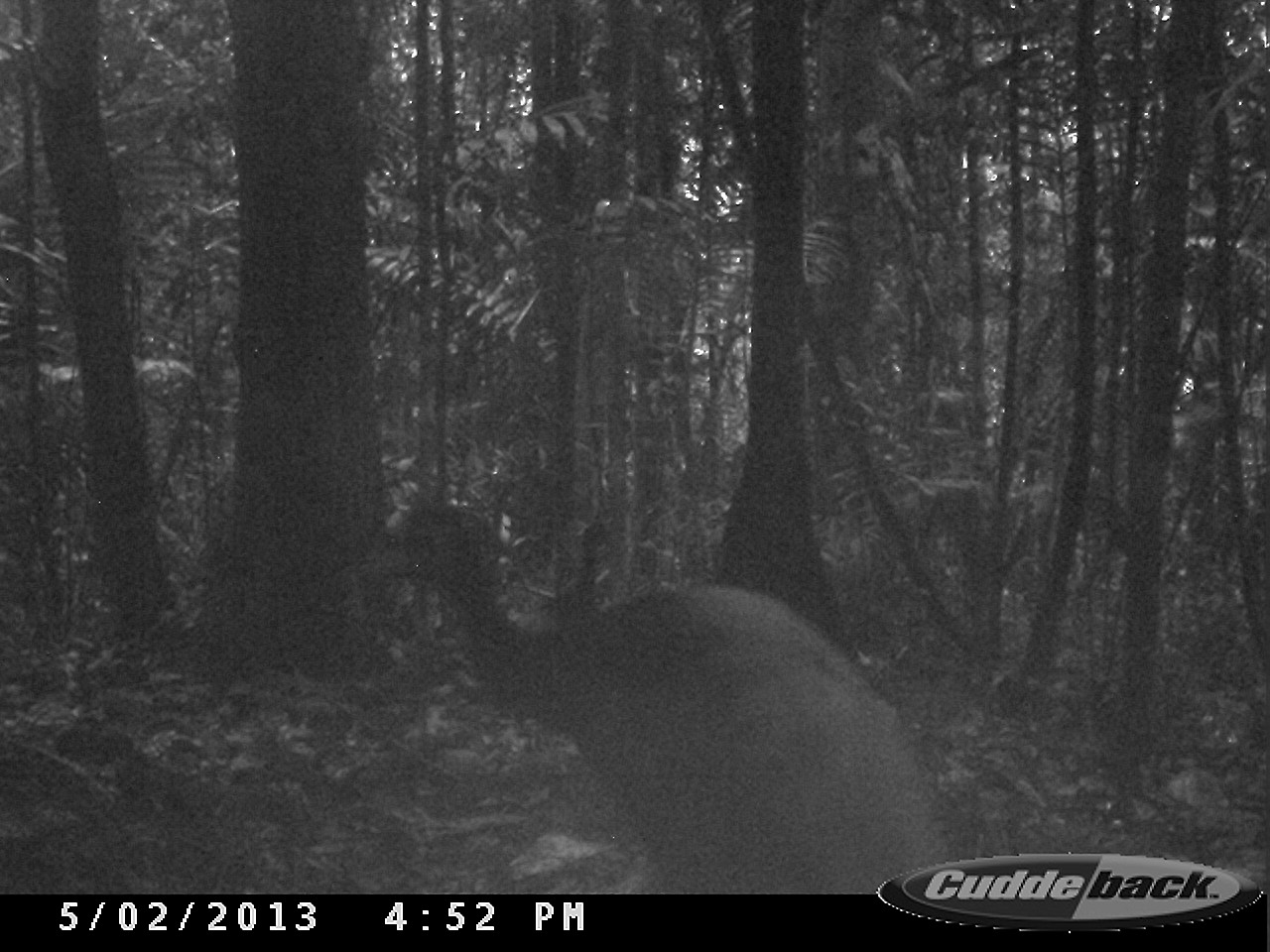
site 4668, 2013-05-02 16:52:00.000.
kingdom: Animalia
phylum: Chordata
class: Aves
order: Gruiformes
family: Psophiidae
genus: Psophia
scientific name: Psophia crepitans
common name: gray-winged trumpeter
Psophia crepitans (gray-winged trumpeter), count 2, age adult.